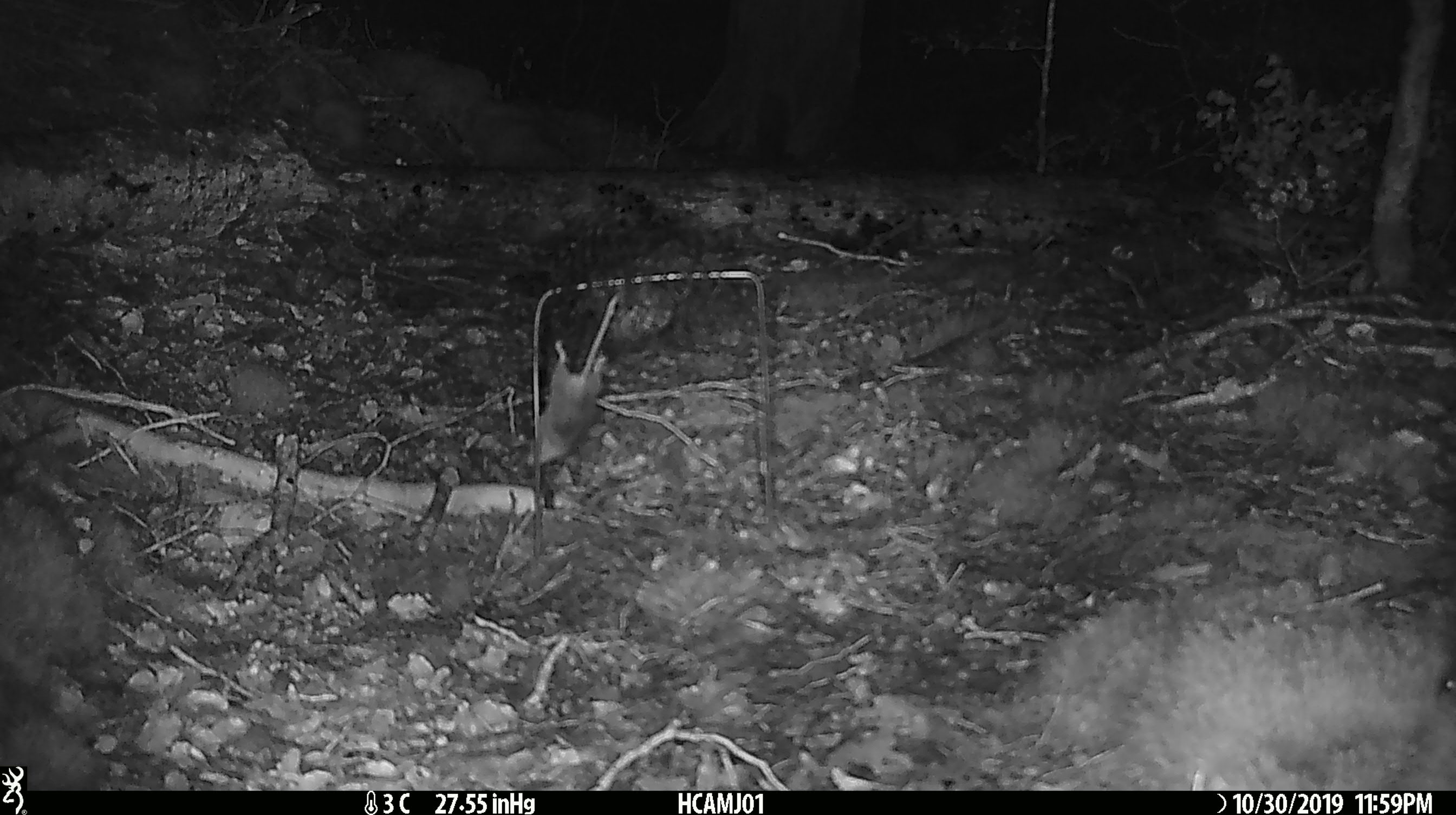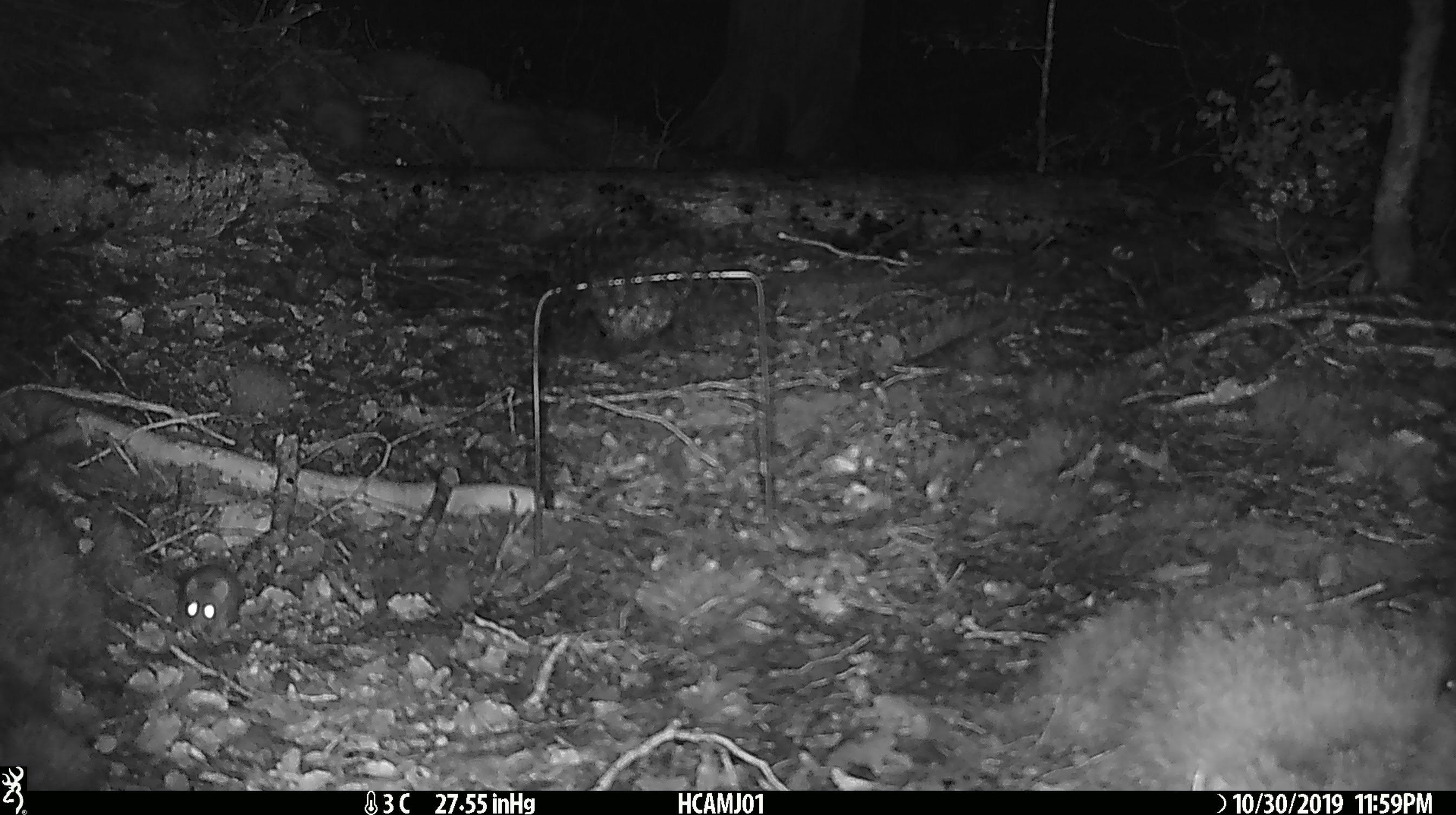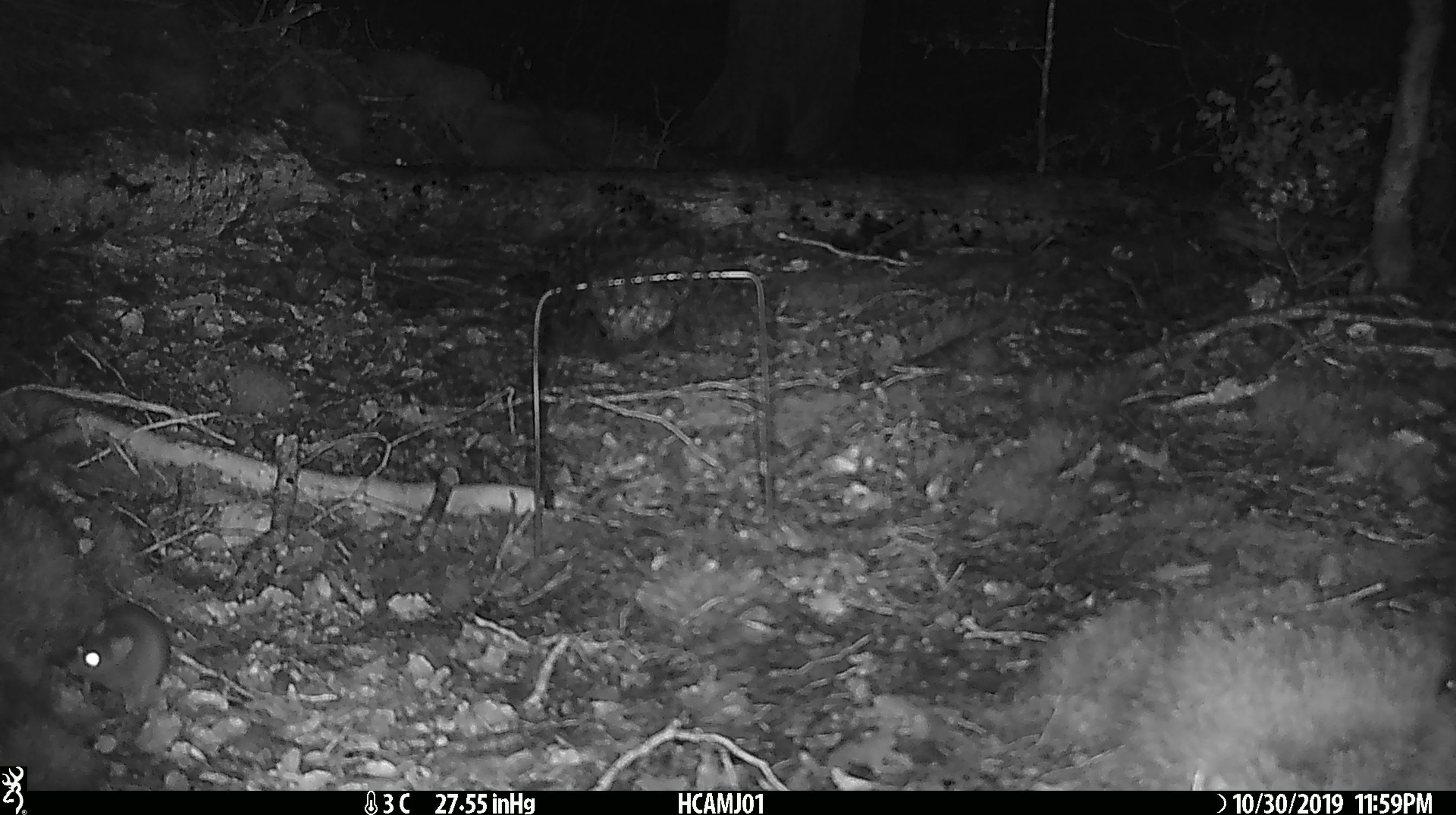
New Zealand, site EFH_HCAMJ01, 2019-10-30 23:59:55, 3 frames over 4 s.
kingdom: Animalia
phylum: Chordata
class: Mammalia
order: Rodentia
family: Muridae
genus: Mus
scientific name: Mus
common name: mouse